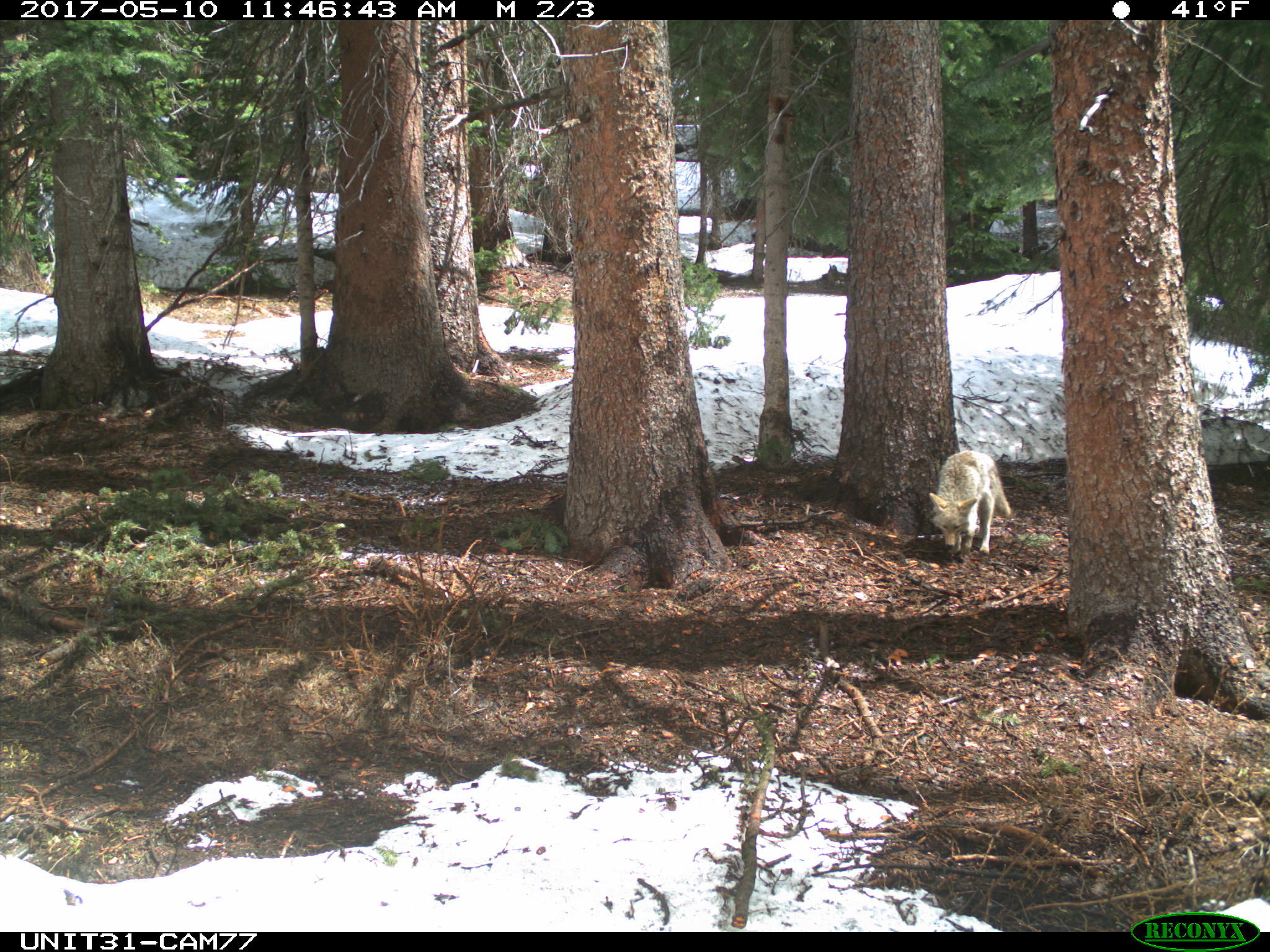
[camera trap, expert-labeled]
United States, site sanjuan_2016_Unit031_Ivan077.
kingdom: Animalia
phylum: Chordata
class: Mammalia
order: Carnivora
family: Canidae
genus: Canis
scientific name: Canis latrans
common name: coyote